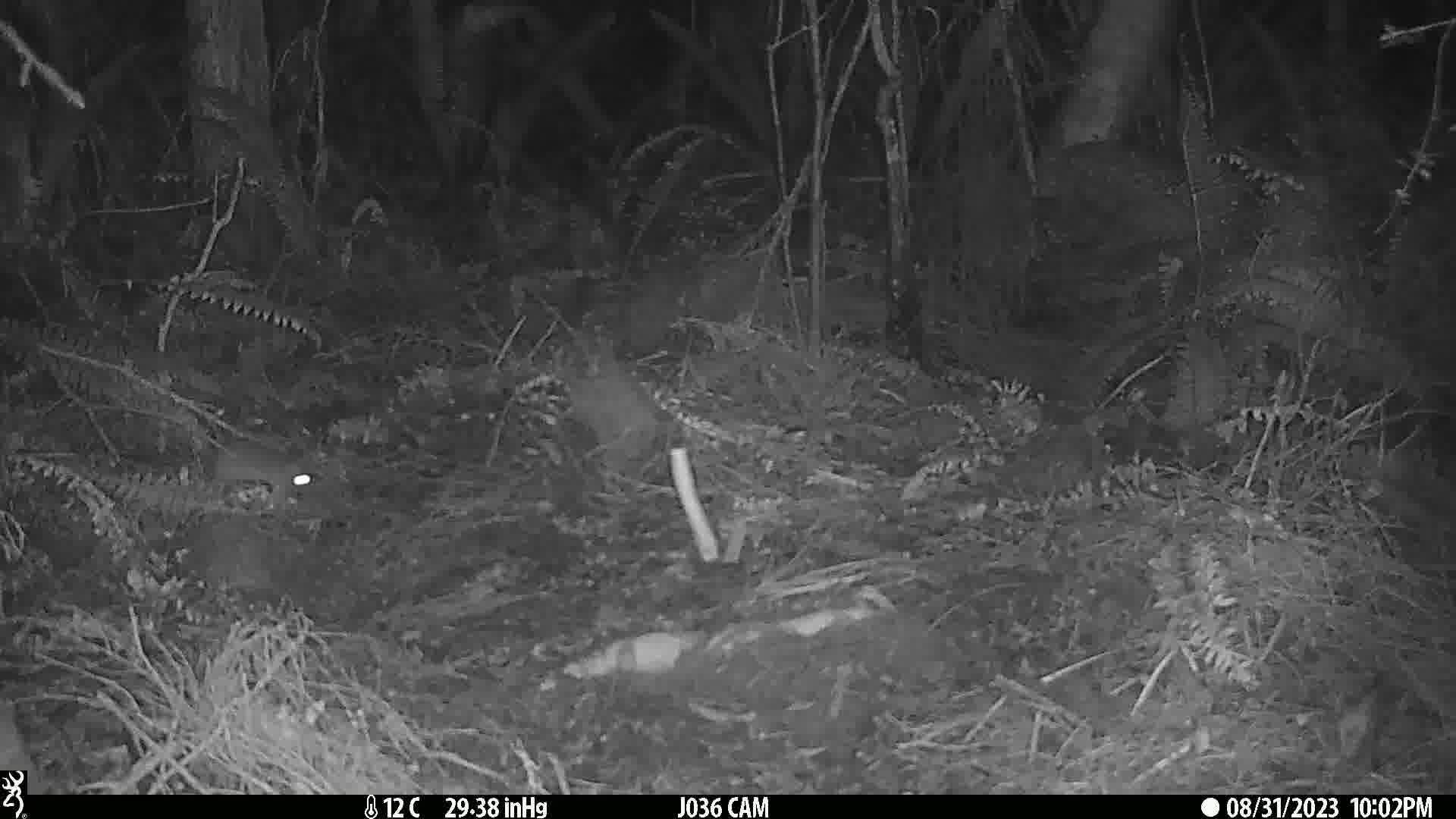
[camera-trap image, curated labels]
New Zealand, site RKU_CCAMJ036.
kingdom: Animalia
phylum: Chordata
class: Mammalia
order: Rodentia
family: Muridae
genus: Rattus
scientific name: Rattus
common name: rat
Rat (Rattus).